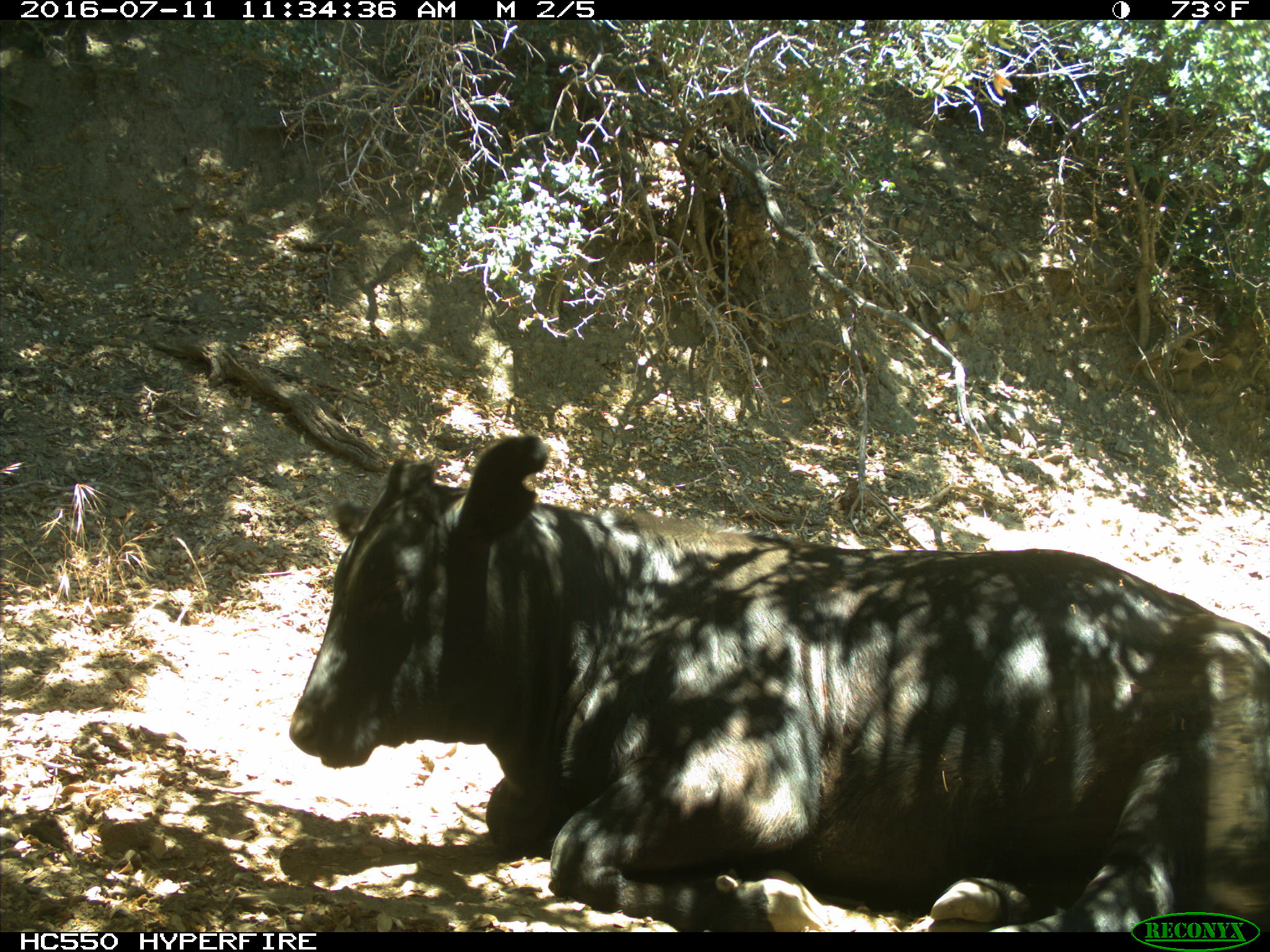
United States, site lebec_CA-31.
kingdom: Animalia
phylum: Chordata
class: Mammalia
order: Artiodactyla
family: Bovidae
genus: Bos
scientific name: Bos taurus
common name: domestic cow